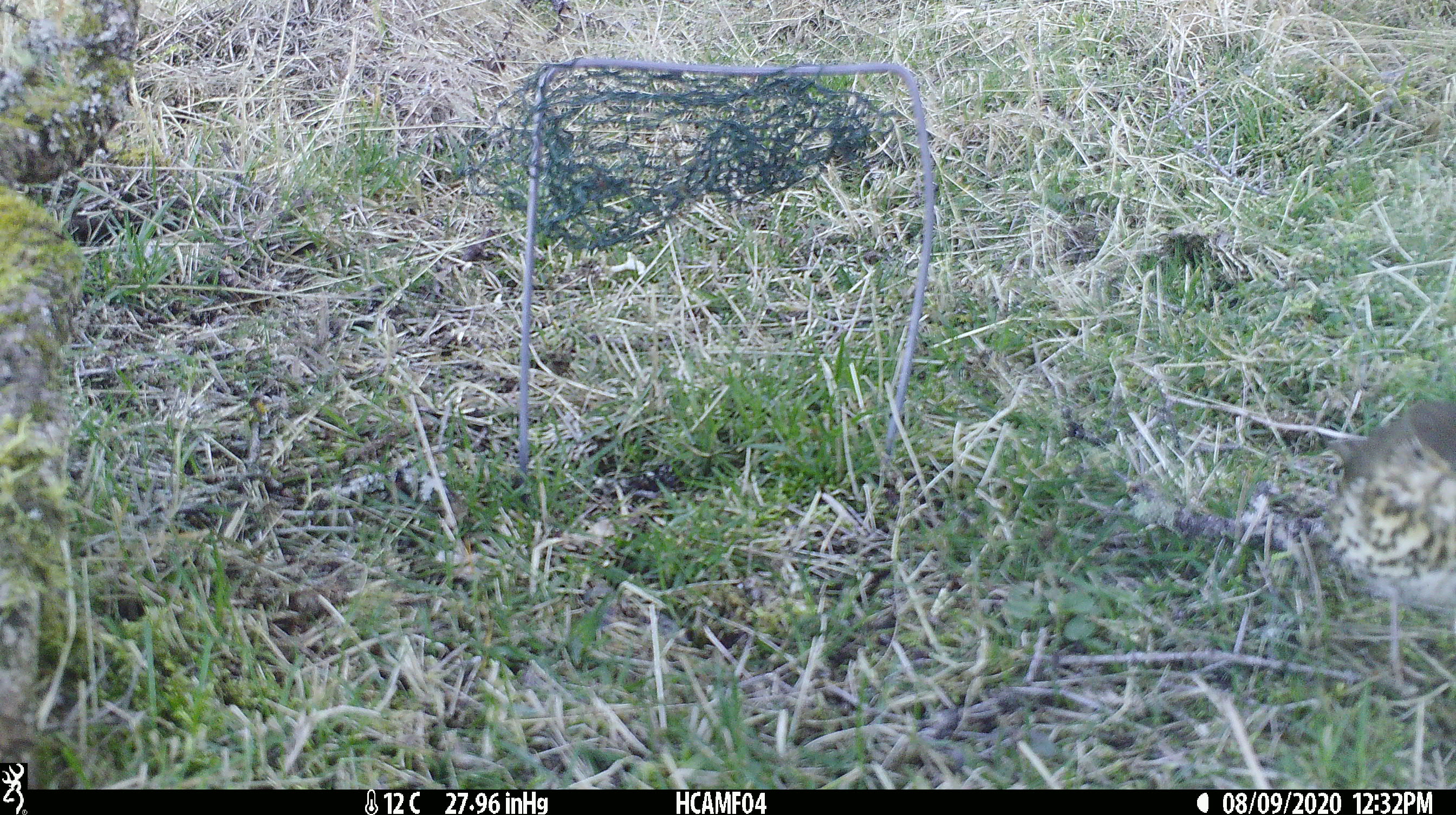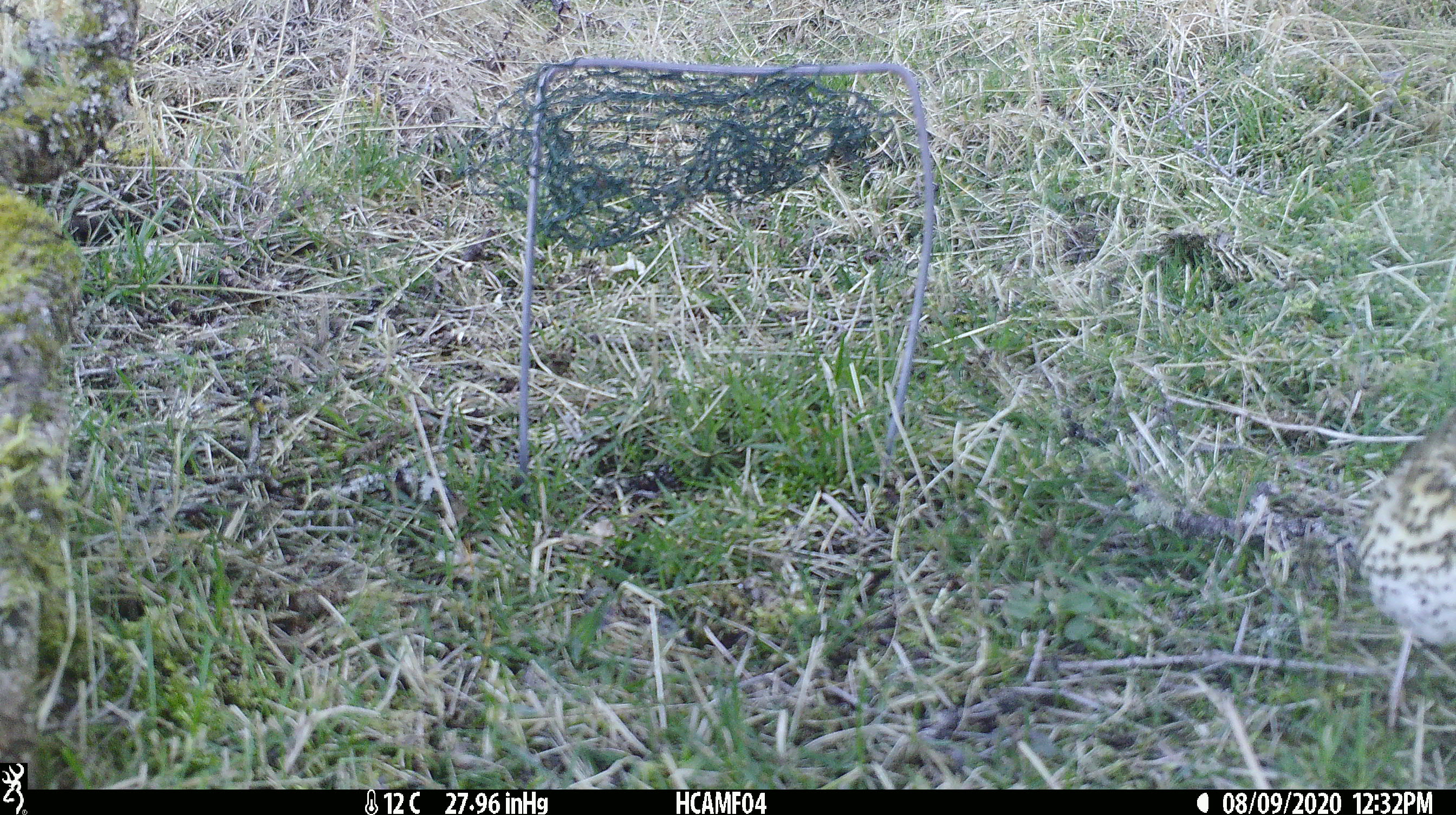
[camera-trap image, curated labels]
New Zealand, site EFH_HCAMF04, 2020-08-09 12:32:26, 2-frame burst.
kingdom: Animalia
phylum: Chordata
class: Aves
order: Passeriformes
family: Turdidae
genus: Turdus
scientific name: Turdus philomelos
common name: song thrush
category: thrush